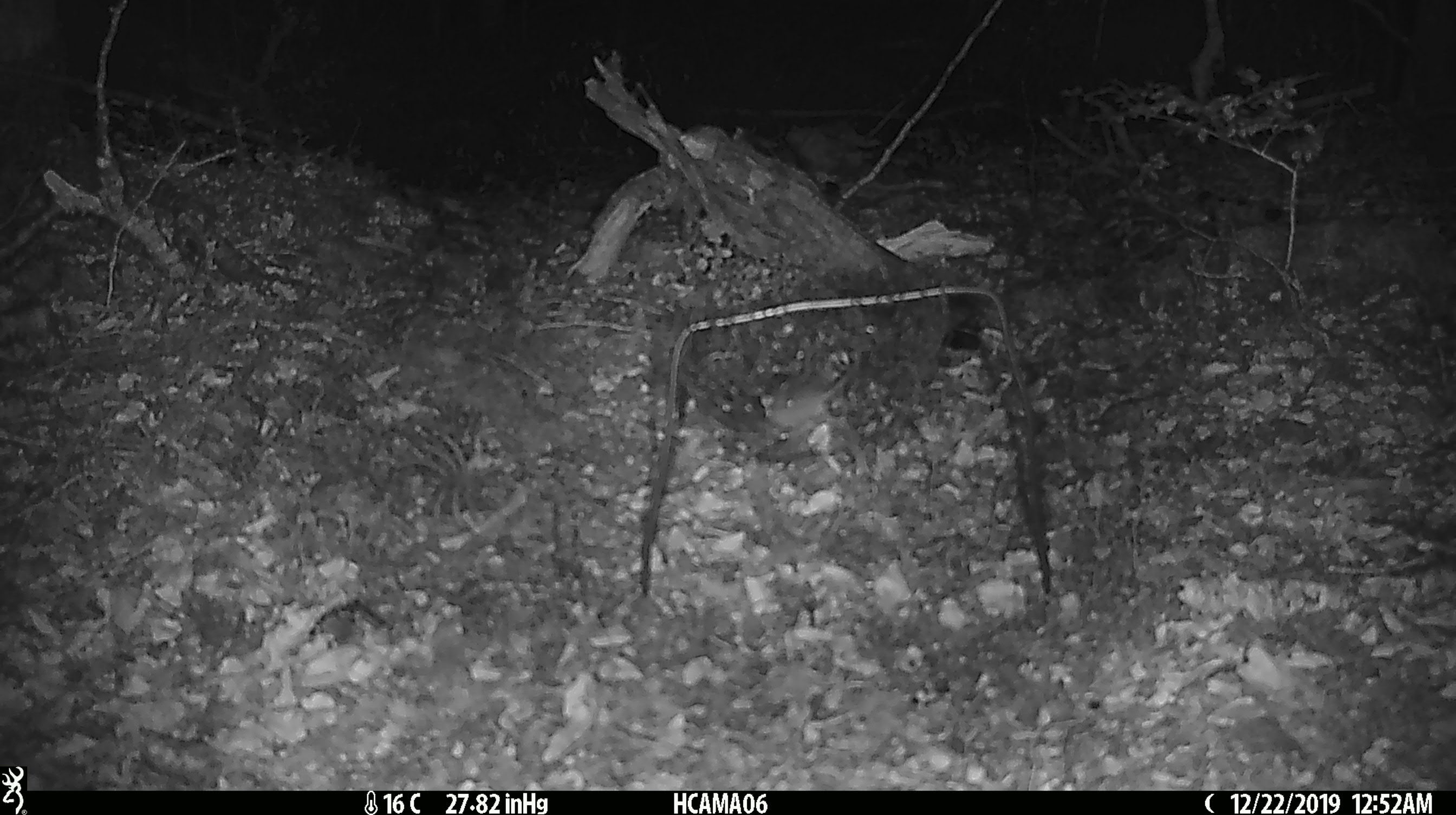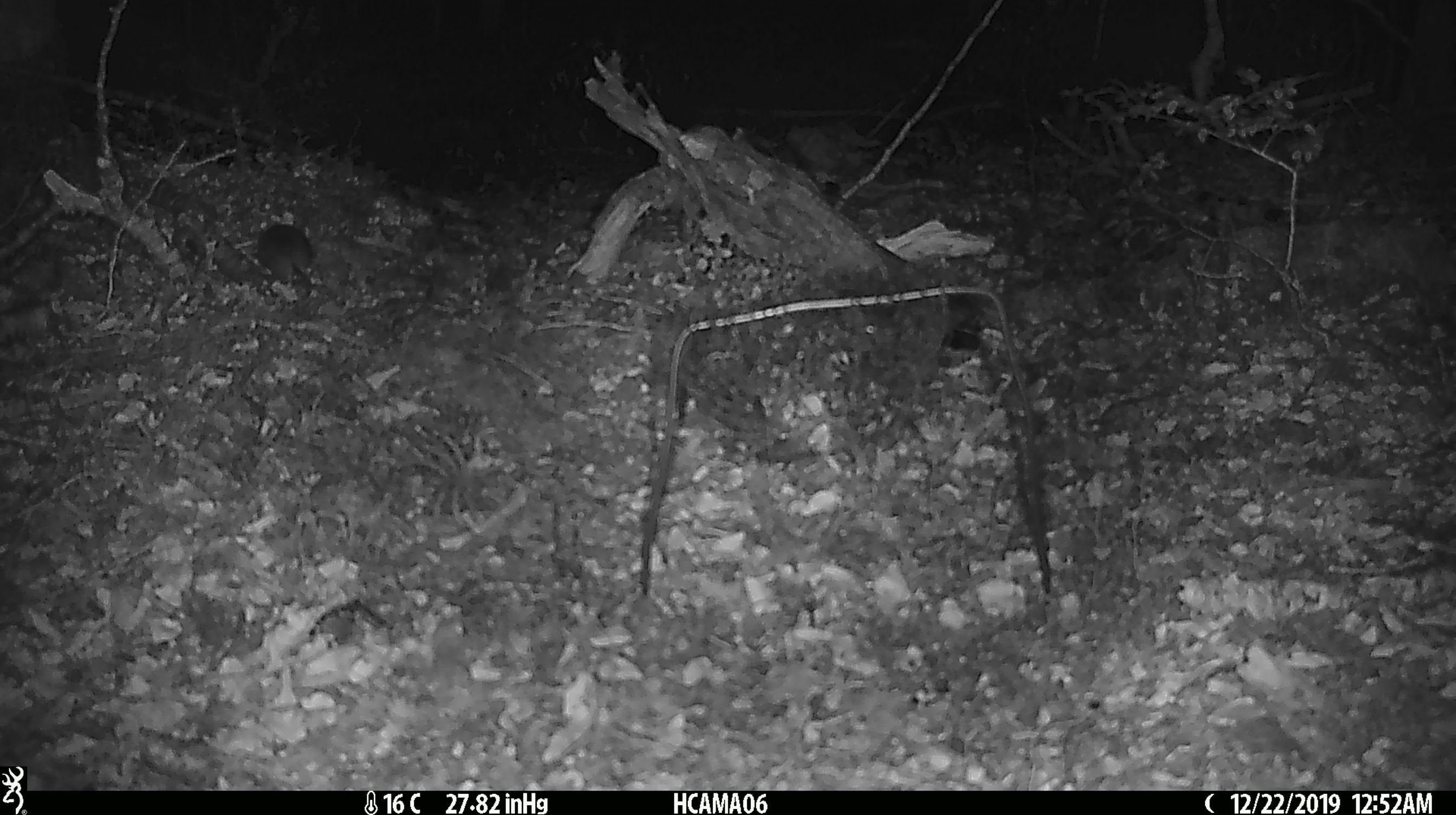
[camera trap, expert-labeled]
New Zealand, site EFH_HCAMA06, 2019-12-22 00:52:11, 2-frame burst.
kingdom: Animalia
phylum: Chordata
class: Mammalia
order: Rodentia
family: Muridae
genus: Mus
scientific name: Mus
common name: mouse